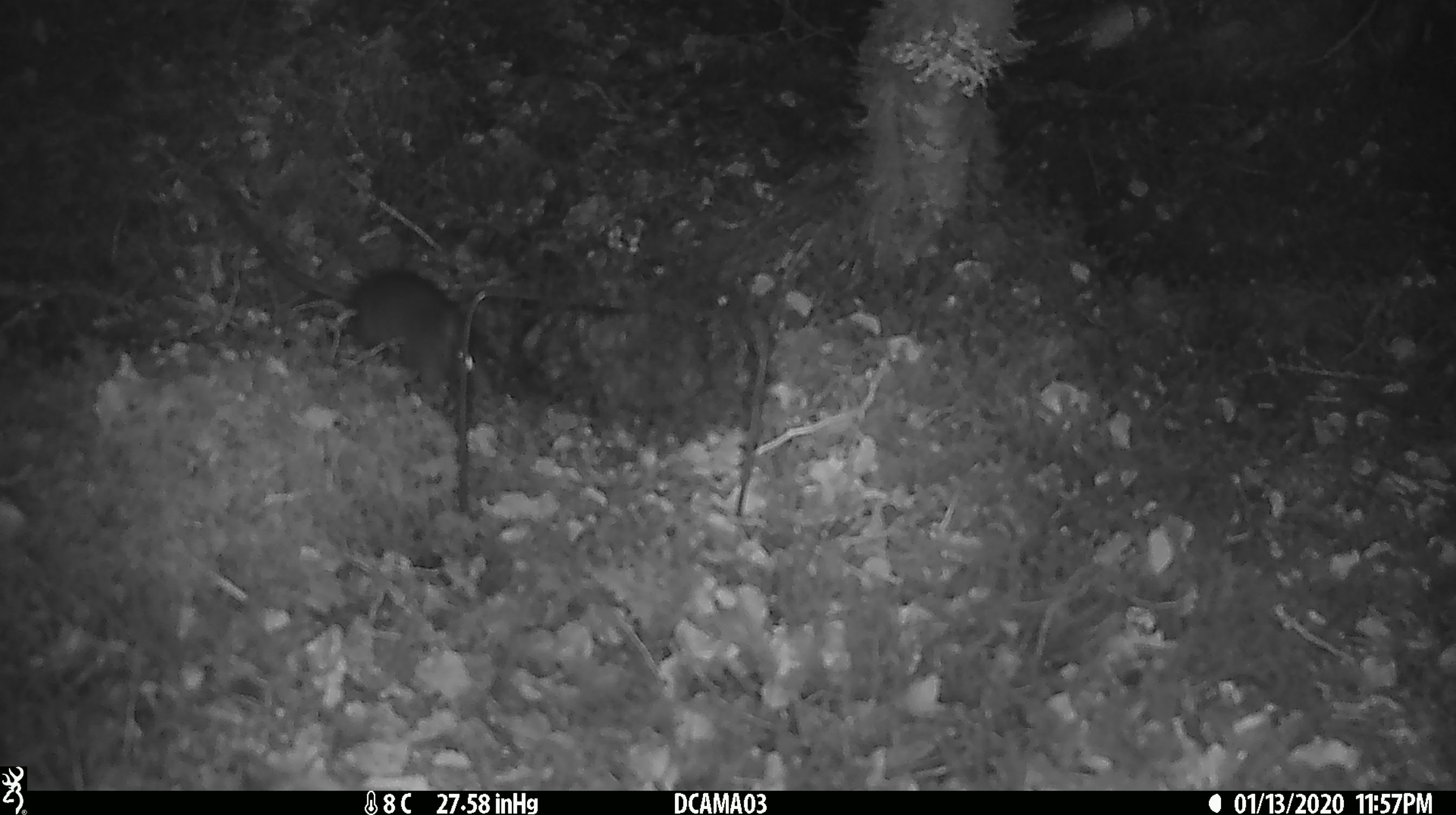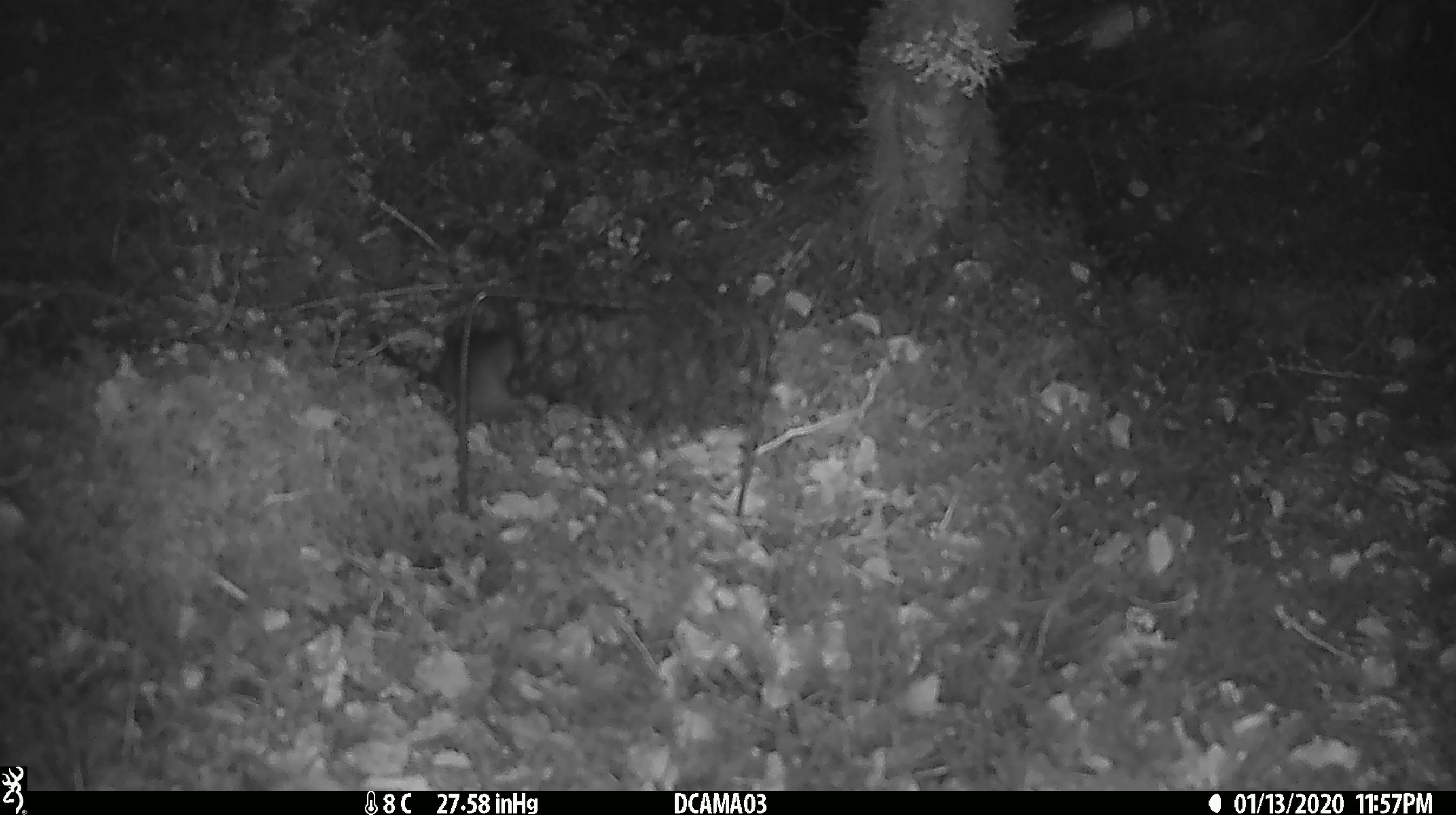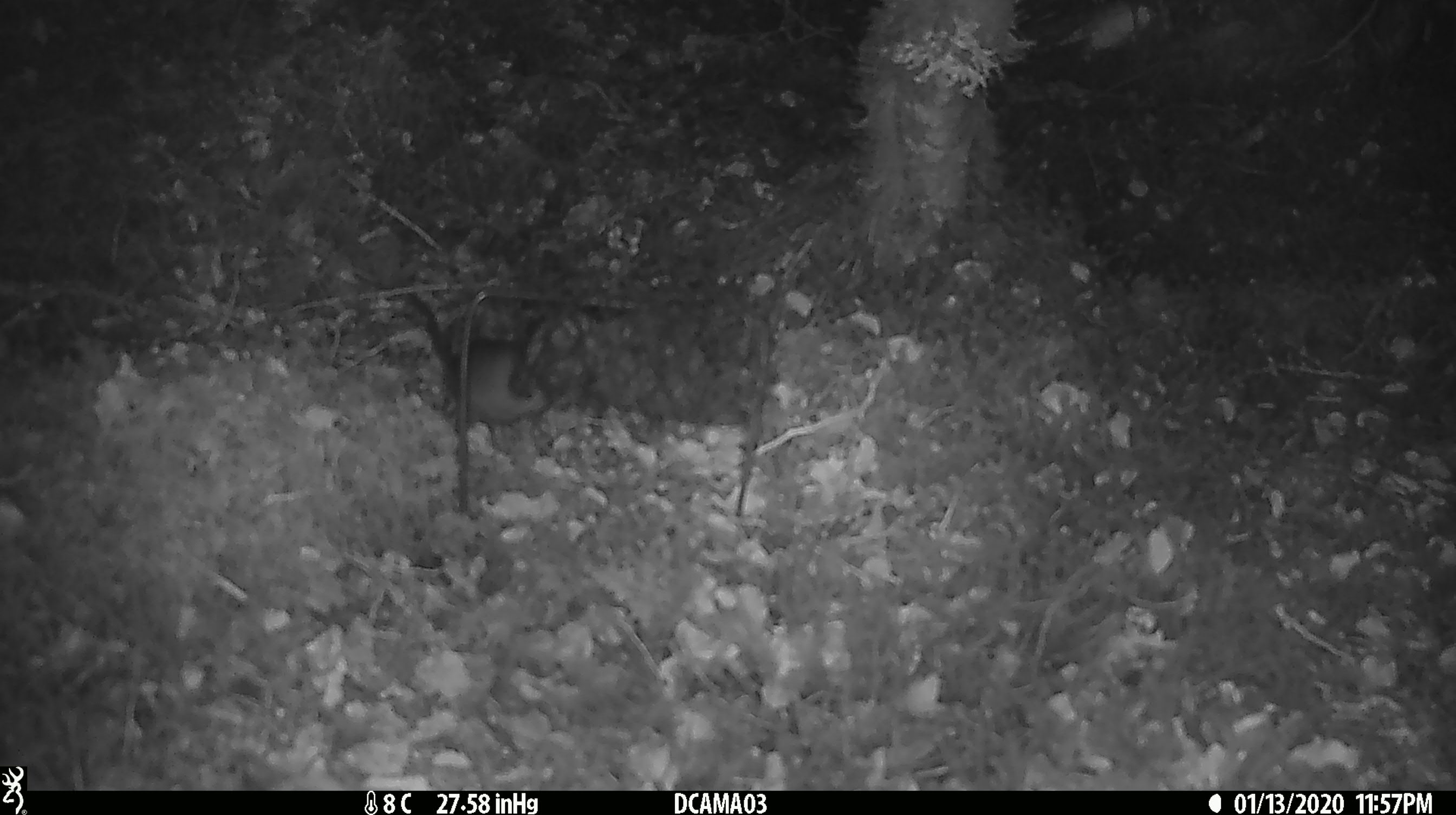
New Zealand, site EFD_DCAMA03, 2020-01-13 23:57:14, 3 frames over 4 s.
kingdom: Animalia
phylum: Chordata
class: Mammalia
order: Rodentia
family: Muridae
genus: Rattus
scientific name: Rattus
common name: rat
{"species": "rat (Rattus)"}